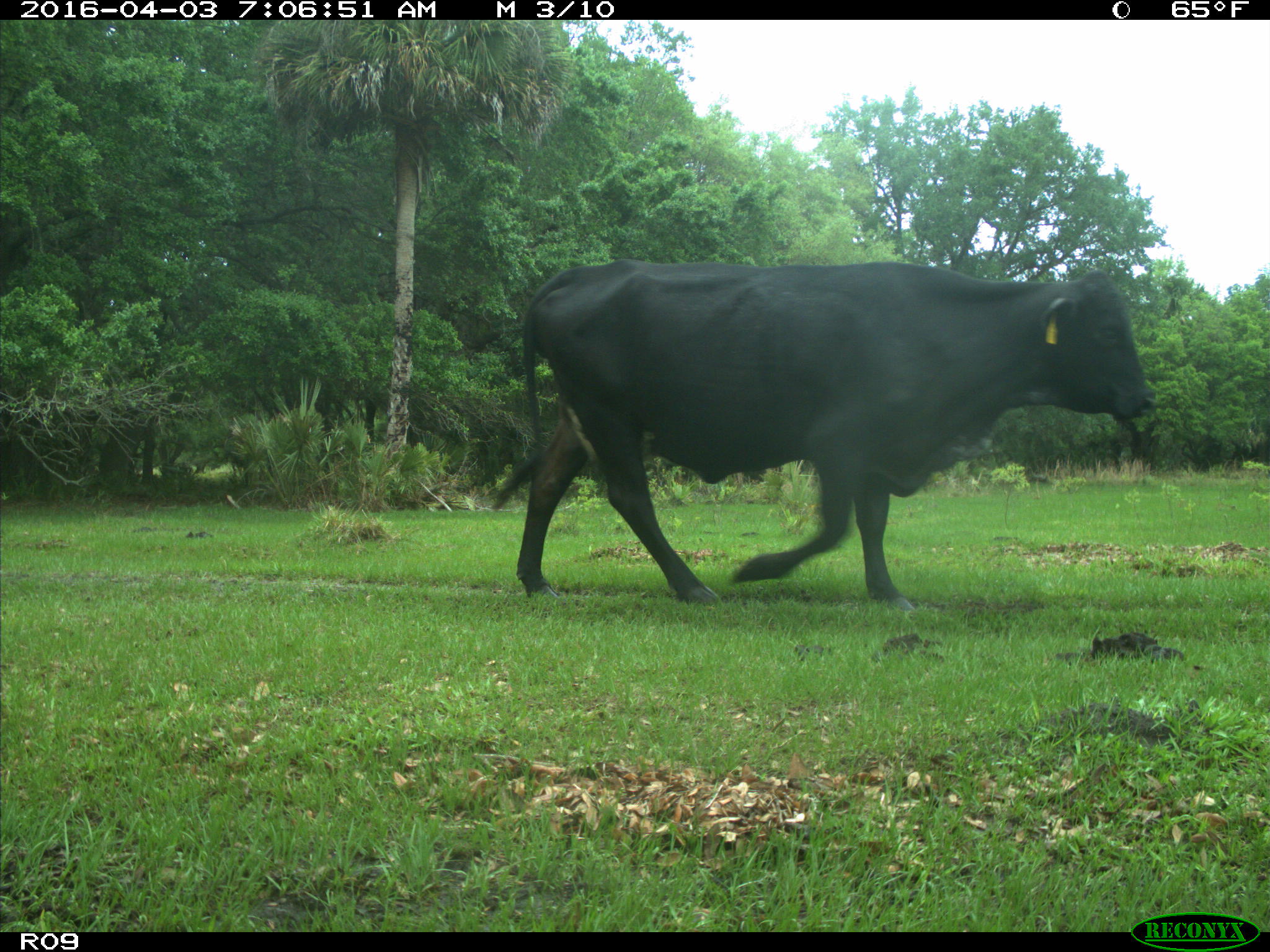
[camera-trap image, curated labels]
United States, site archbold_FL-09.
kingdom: Animalia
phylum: Chordata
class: Mammalia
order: Artiodactyla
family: Bovidae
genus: Bos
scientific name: Bos taurus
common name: domestic cow